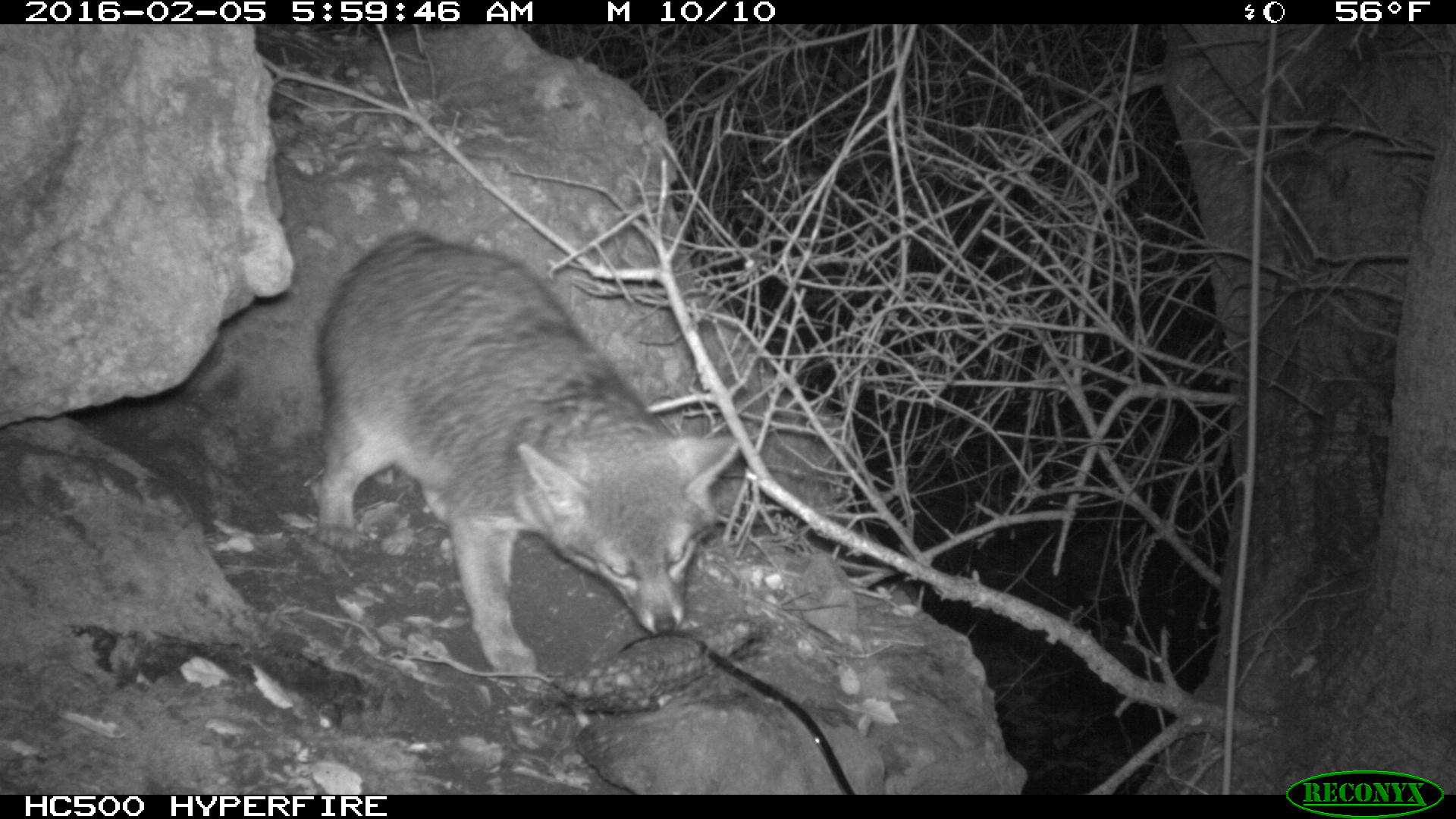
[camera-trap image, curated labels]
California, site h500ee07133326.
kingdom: Animalia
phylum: Chordata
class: Mammalia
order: Carnivora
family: Canidae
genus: Urocyon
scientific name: Urocyon littoralis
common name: island fox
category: fox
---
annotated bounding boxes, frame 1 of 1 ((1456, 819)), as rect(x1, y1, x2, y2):
fox: rect(314, 223, 743, 689)